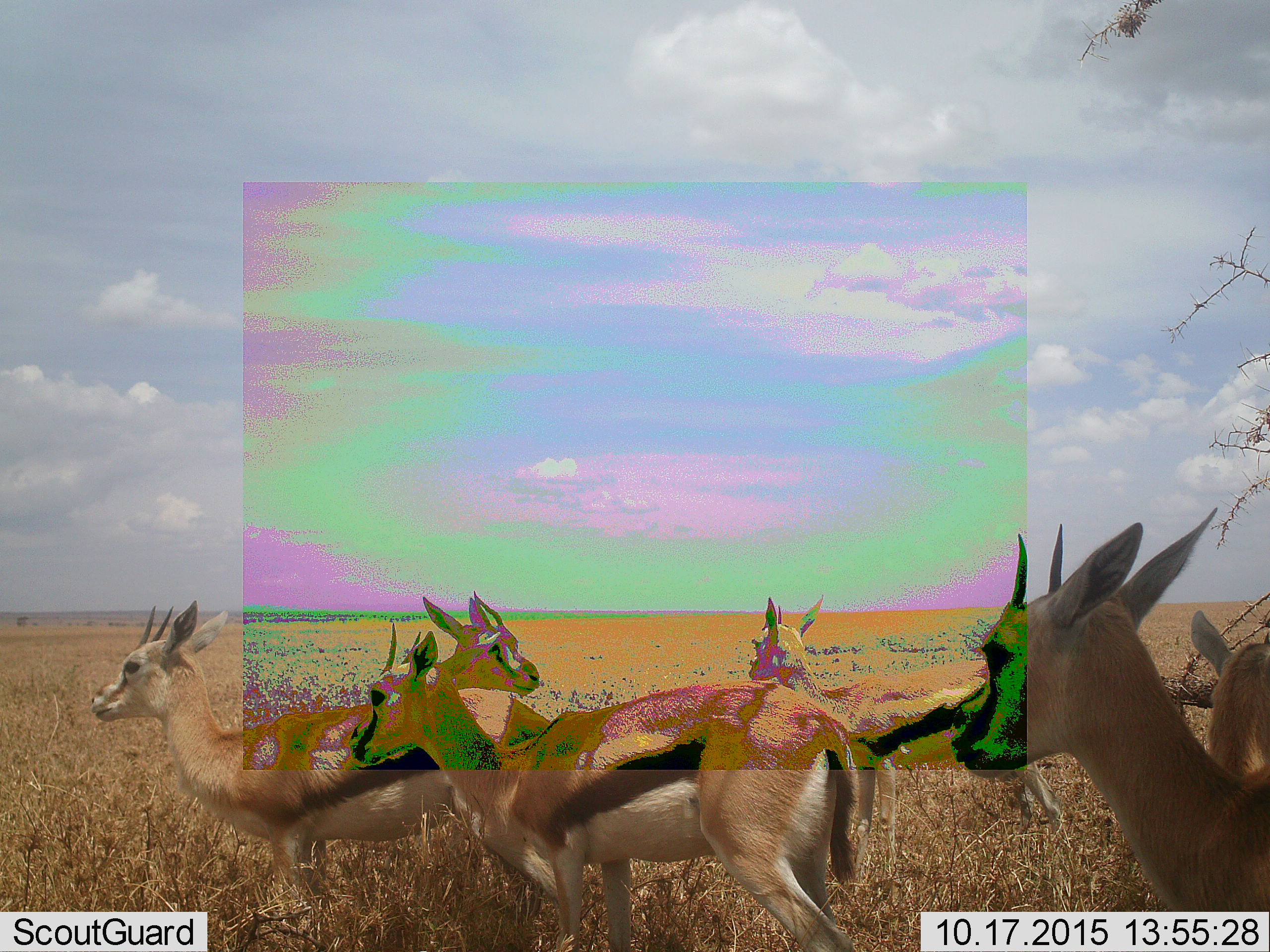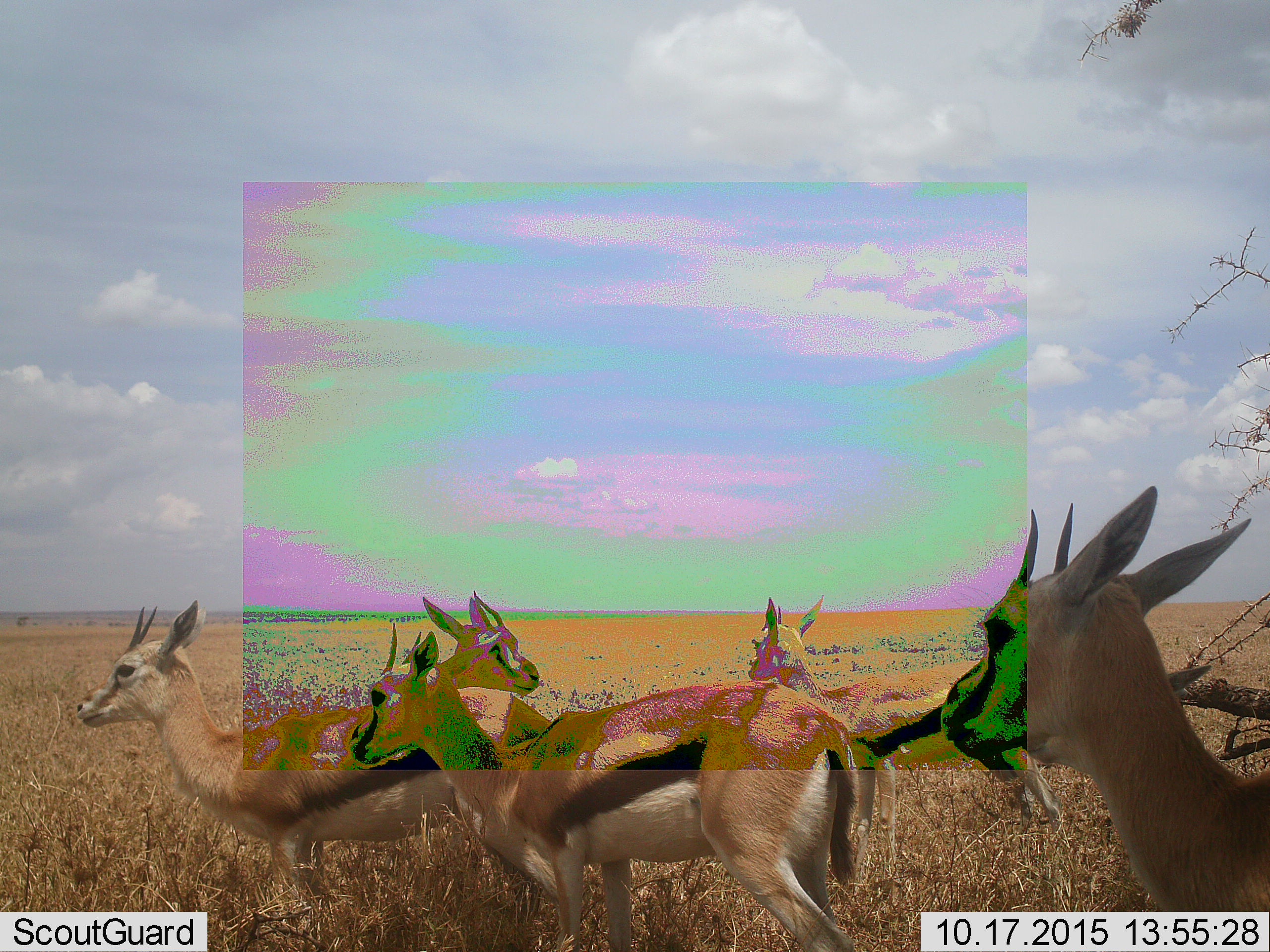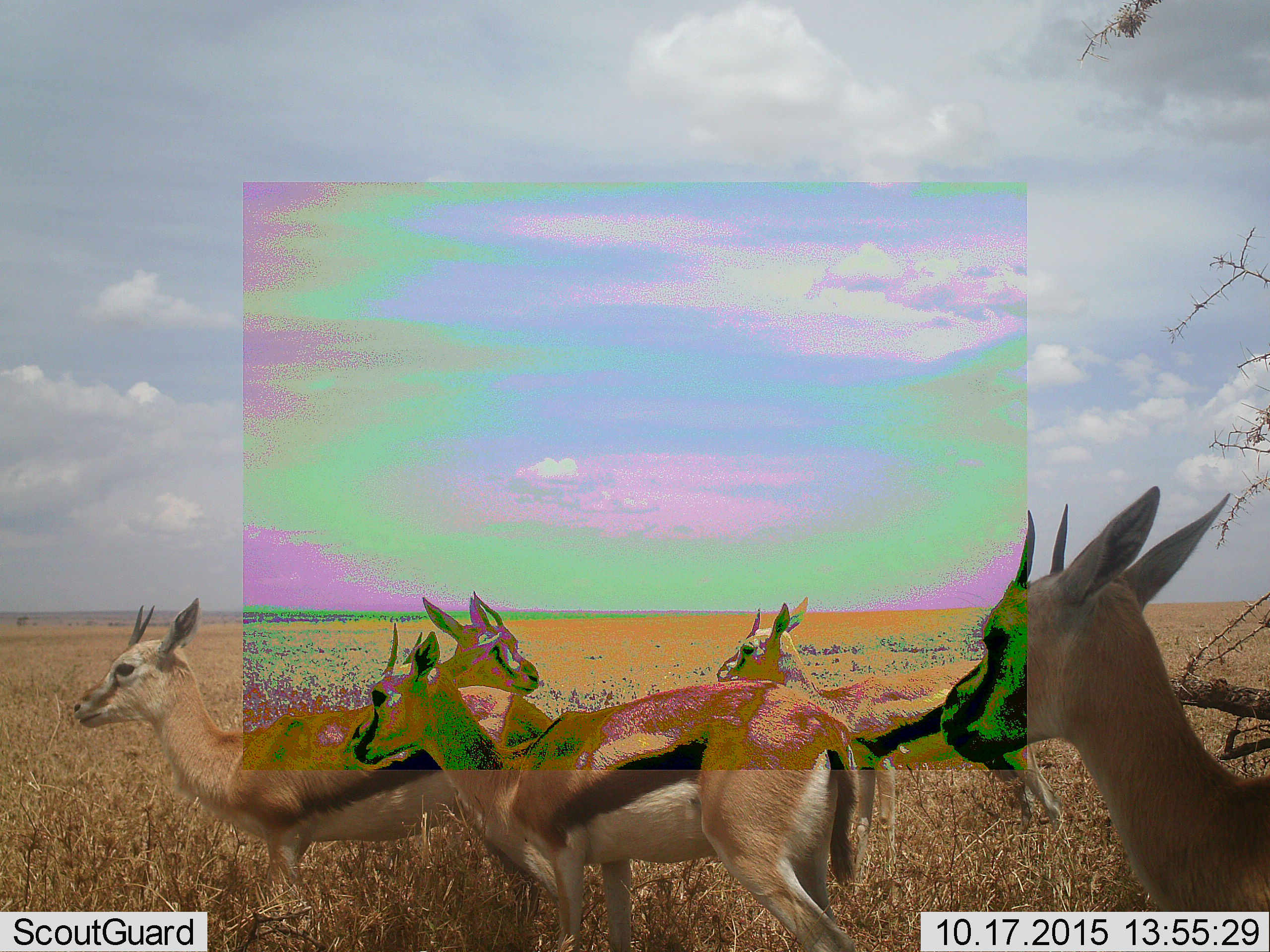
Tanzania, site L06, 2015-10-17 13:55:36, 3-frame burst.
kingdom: Animalia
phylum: Chordata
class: Mammalia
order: Artiodactyla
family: Bovidae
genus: Eudorcas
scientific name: Eudorcas thomsonii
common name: thomson's gazelle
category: gazellethomsons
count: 6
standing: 78%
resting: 0%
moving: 22%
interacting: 0%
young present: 0%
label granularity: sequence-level